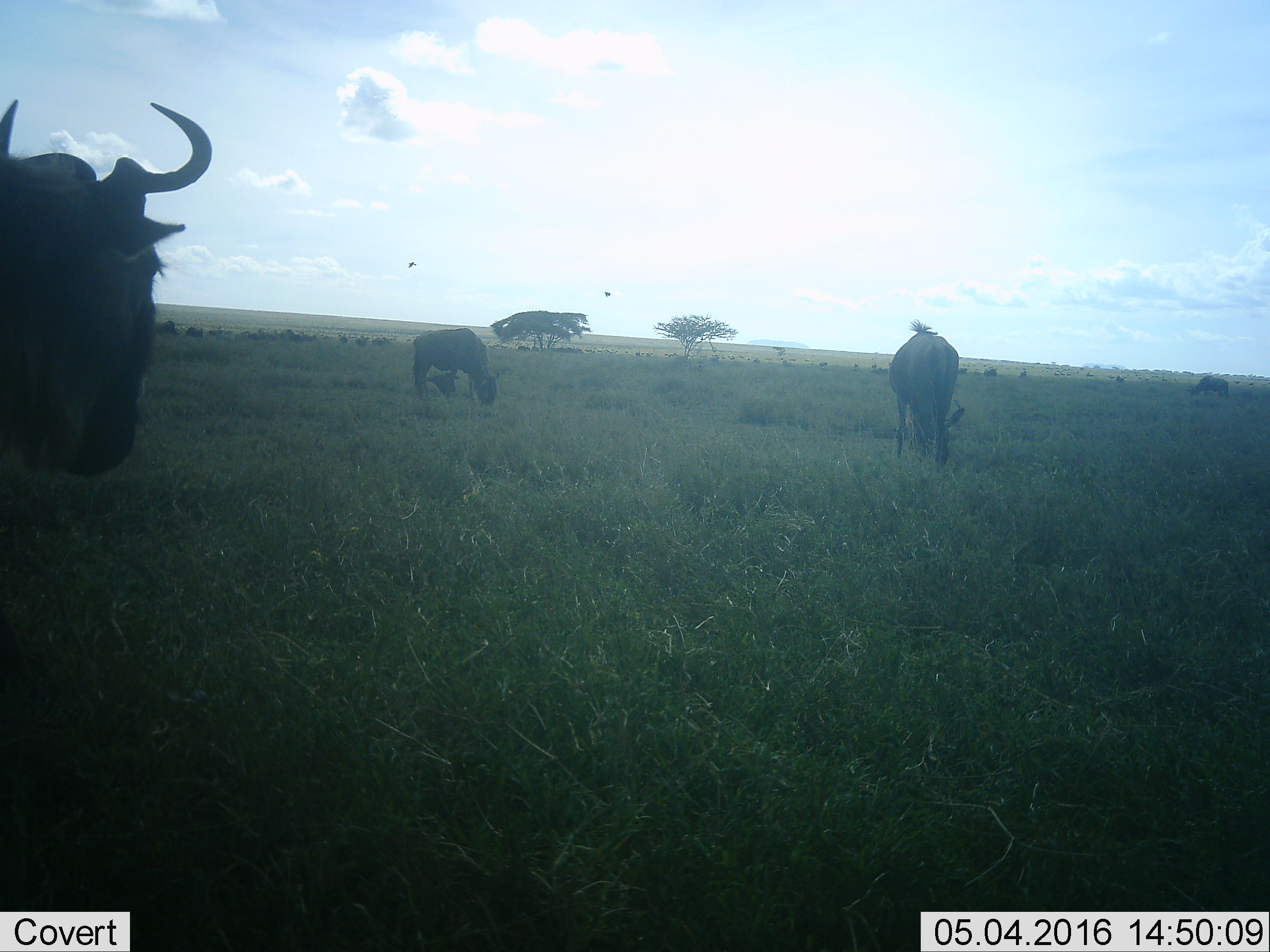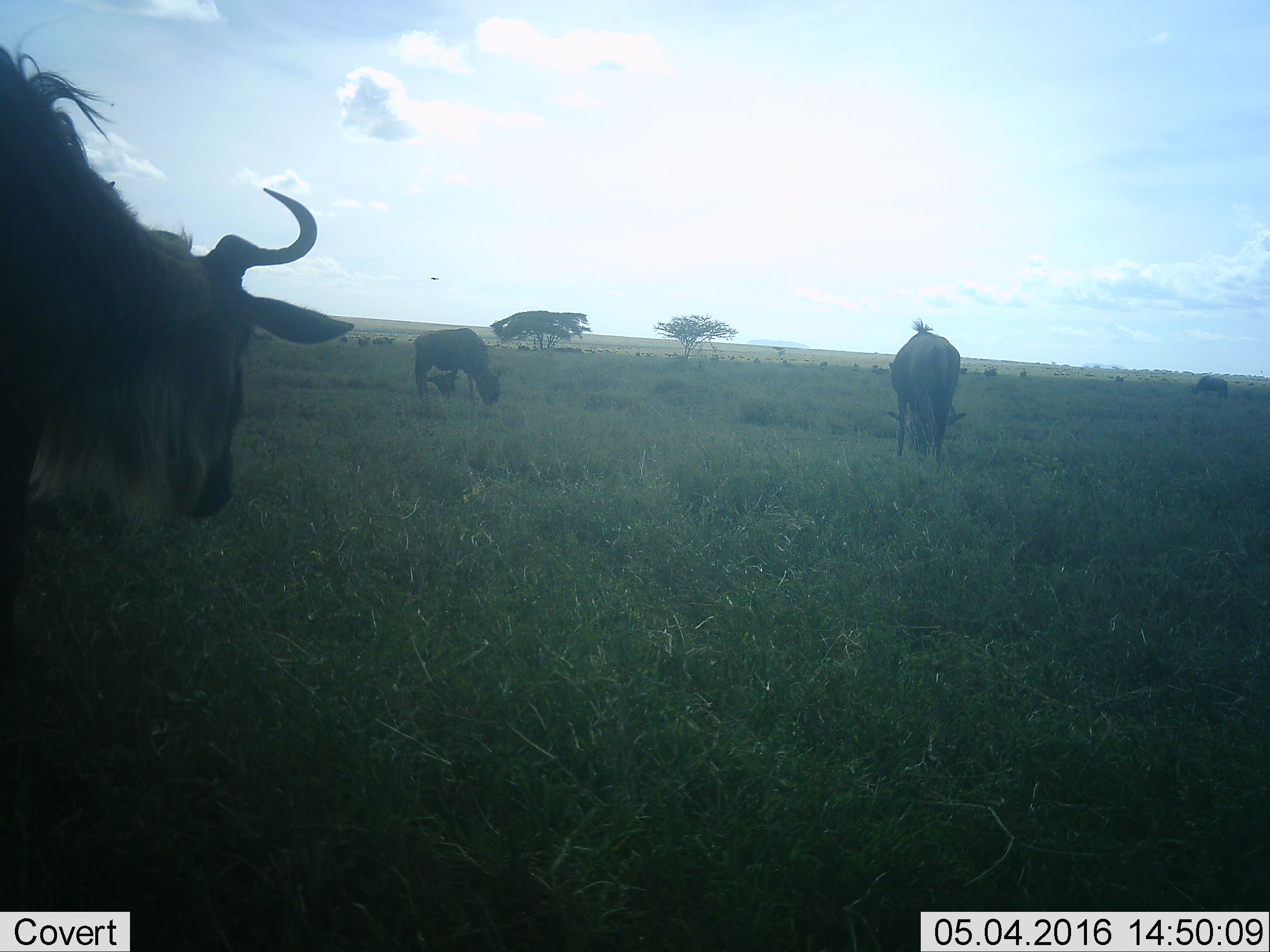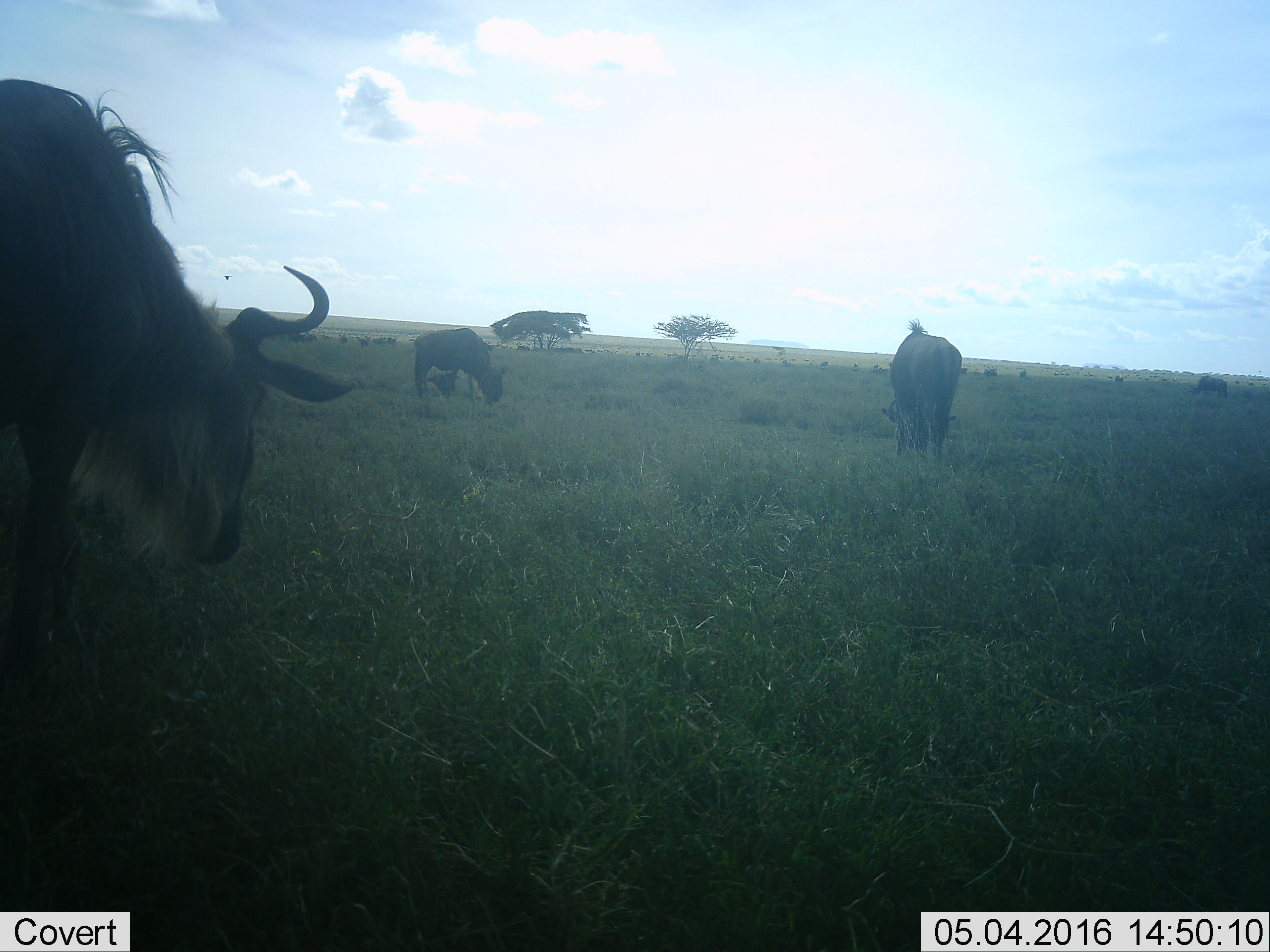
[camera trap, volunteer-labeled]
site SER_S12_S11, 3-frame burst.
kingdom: Animalia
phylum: Chordata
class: Mammalia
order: Artiodactyla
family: Bovidae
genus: Connochaetes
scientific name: Connochaetes taurinus taurinus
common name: blue wildebeest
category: wildebeestblue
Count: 4.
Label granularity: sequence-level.